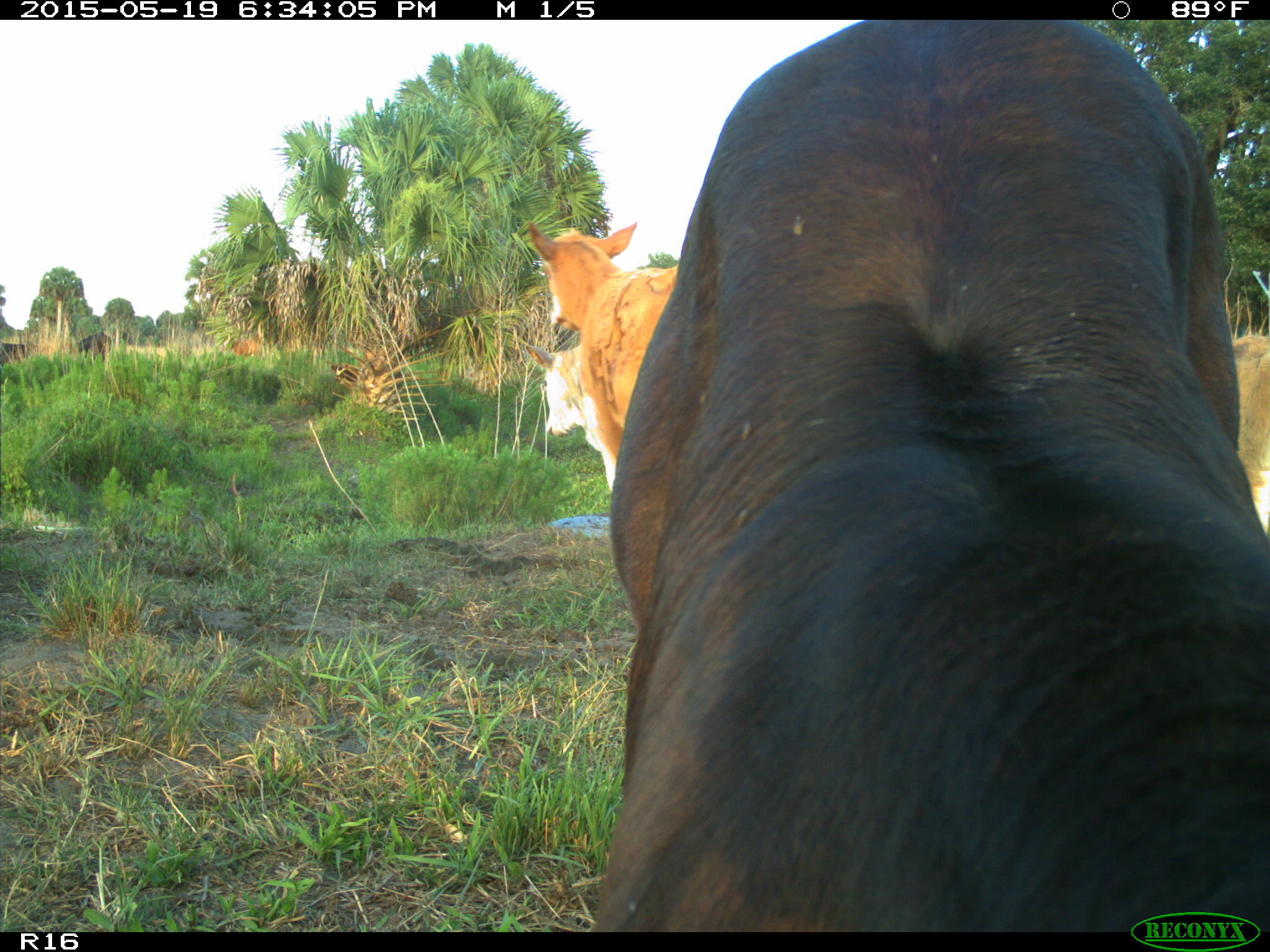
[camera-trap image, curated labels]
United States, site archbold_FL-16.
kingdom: Animalia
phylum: Chordata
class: Mammalia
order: Artiodactyla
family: Bovidae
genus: Bos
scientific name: Bos taurus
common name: domestic cow